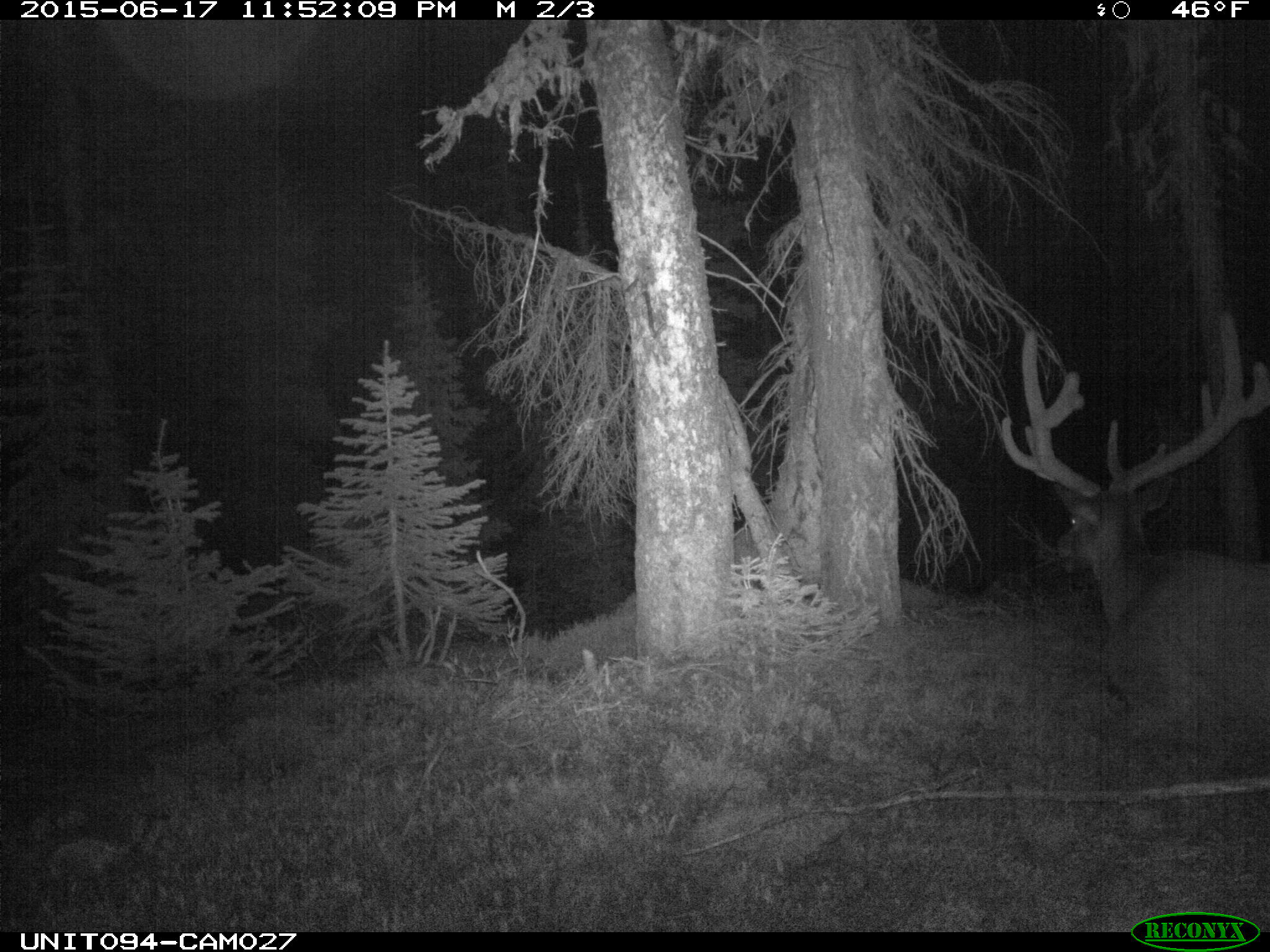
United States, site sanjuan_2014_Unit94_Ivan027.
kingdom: Animalia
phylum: Chordata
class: Mammalia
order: Artiodactyla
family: Cervidae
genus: Cervus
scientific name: Cervus elaphus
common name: red deer